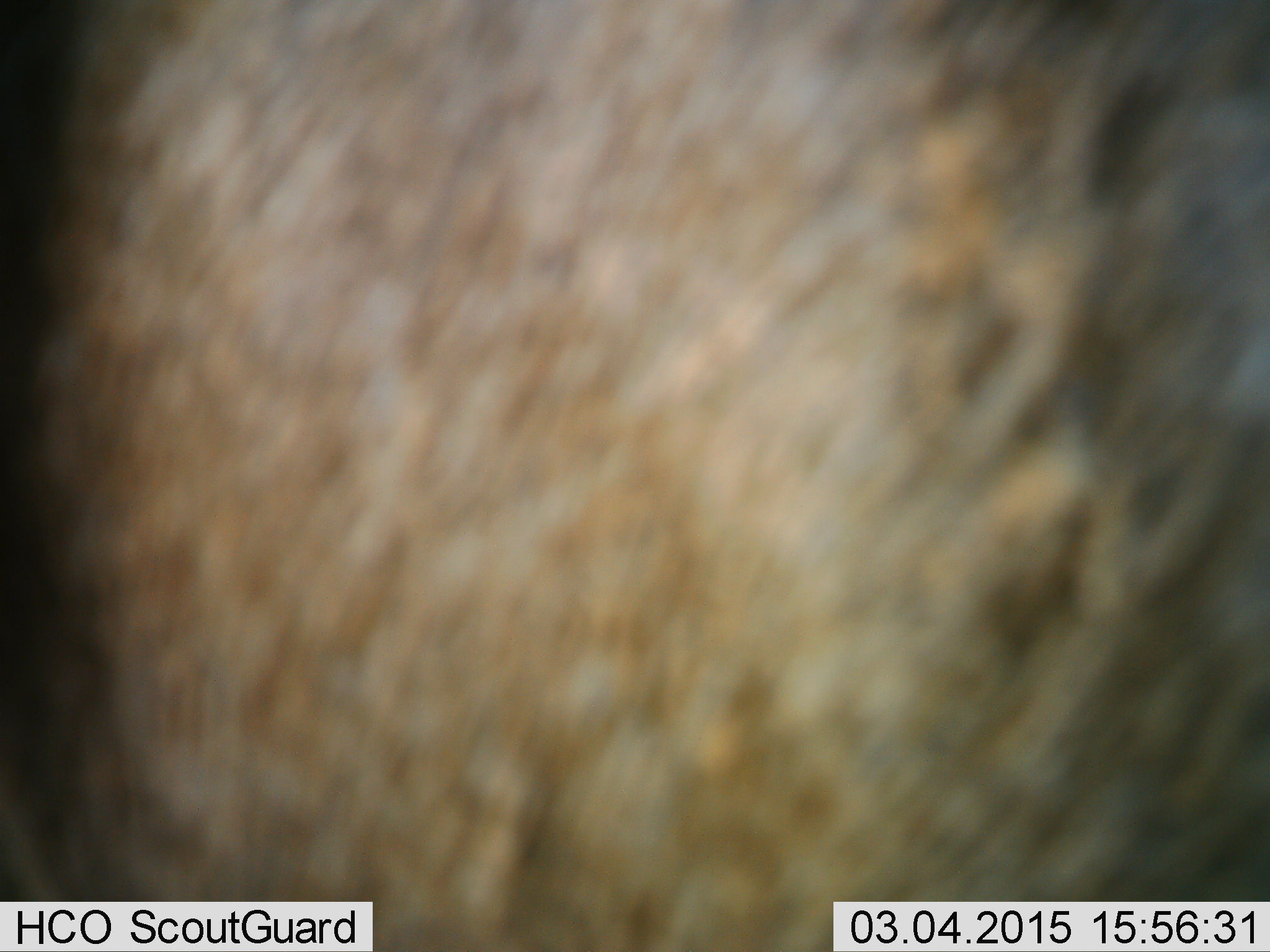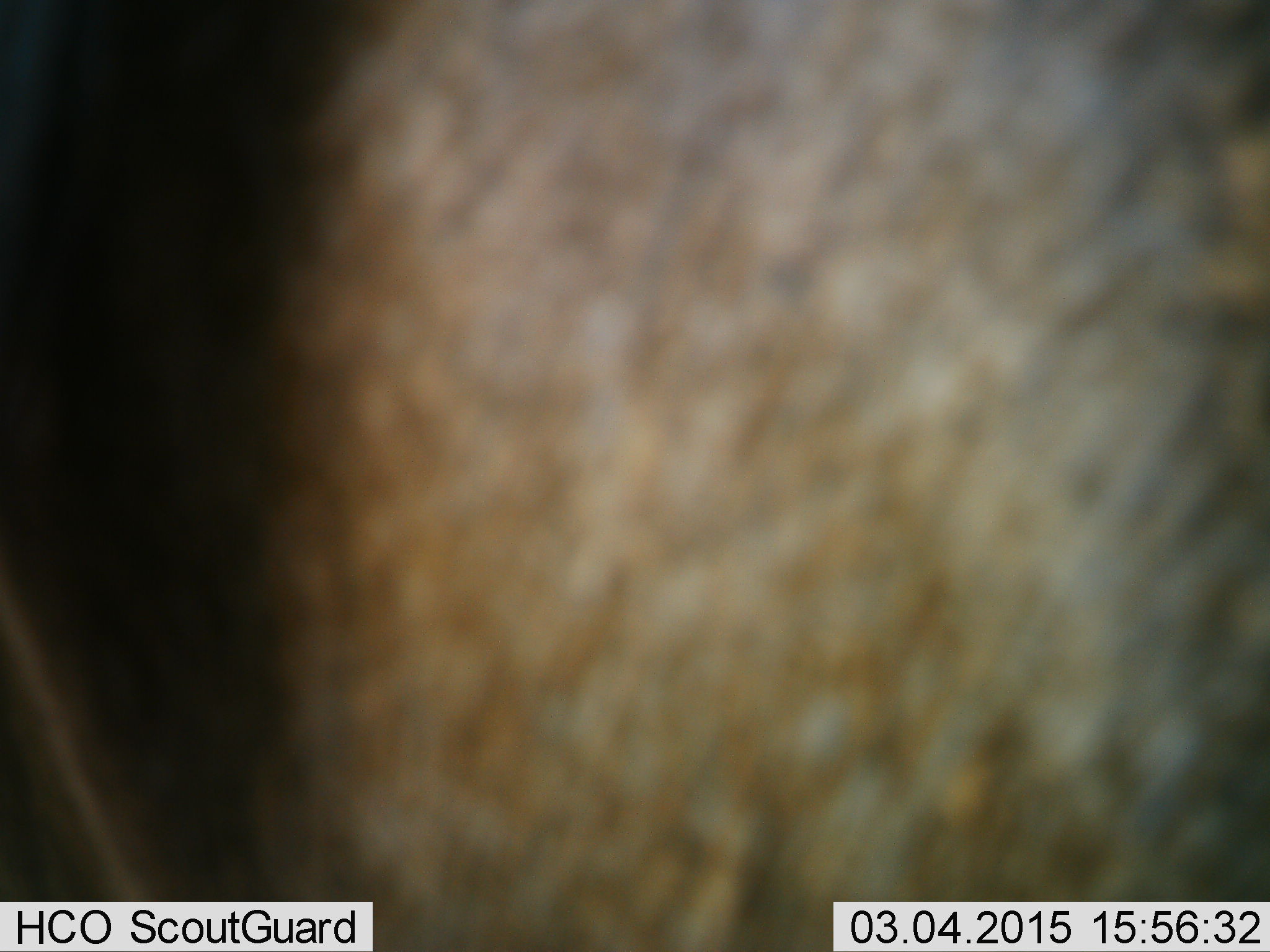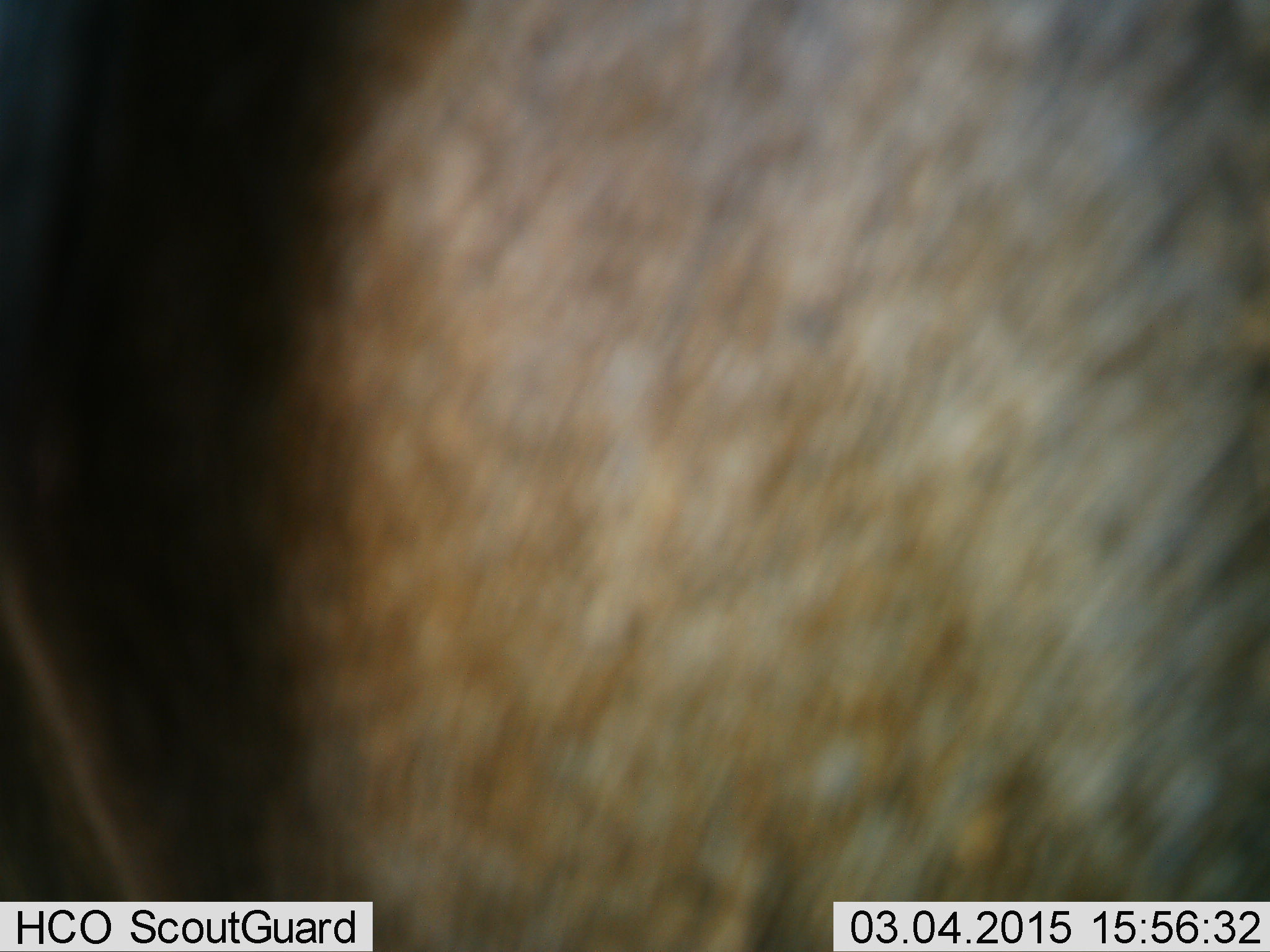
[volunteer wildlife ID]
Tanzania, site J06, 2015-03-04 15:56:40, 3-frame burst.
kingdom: Animalia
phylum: Chordata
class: Mammalia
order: Artiodactyla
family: Bovidae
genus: Connochaetes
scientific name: Connochaetes taurinus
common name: blue wildebeest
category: wildebeest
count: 1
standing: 89%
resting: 0%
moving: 11%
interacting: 0%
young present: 0%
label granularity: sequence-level